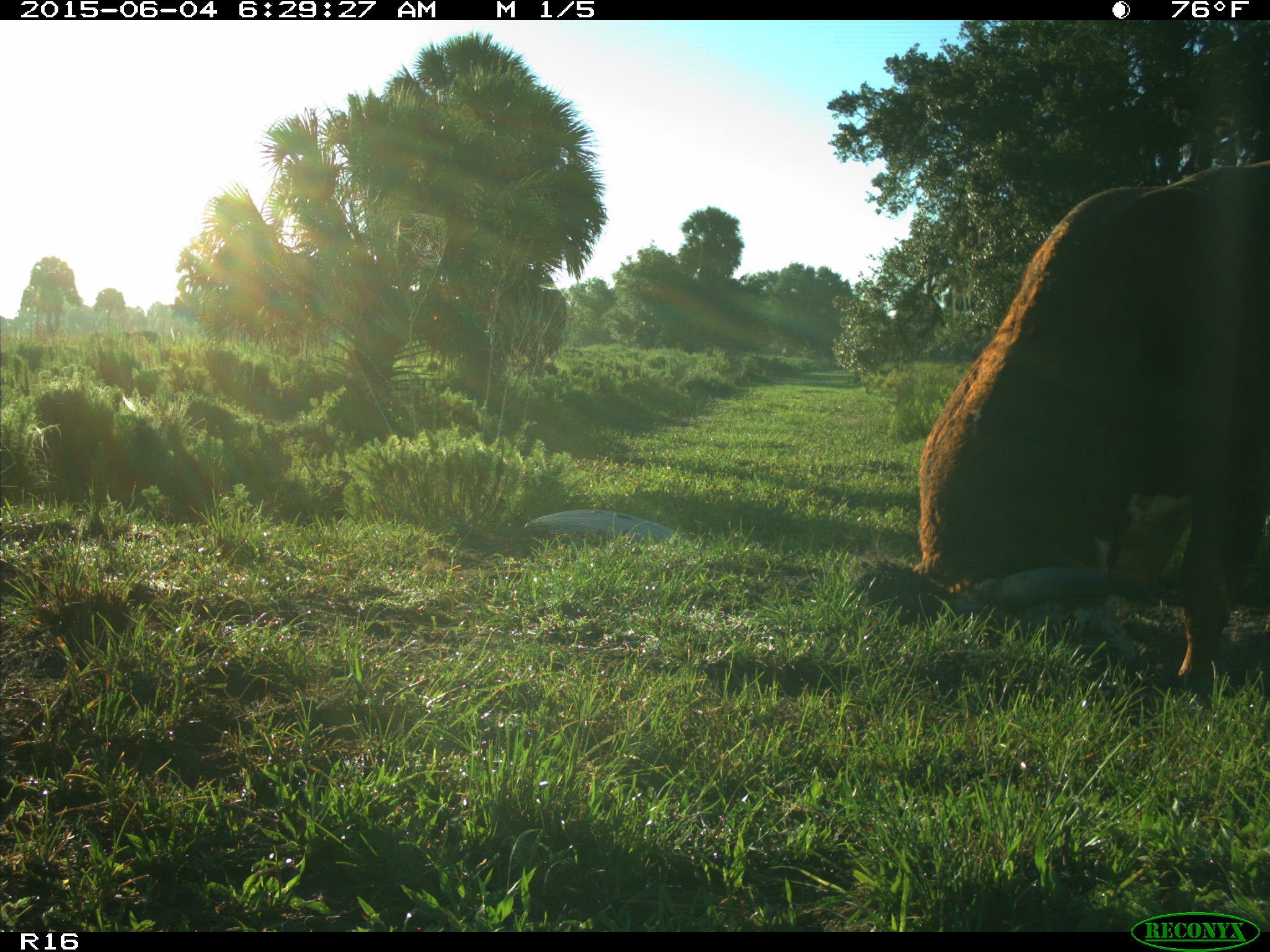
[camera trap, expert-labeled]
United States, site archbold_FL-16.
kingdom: Animalia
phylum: Chordata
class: Mammalia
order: Artiodactyla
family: Bovidae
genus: Bos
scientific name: Bos taurus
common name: domestic cow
Bos taurus (domestic cow).